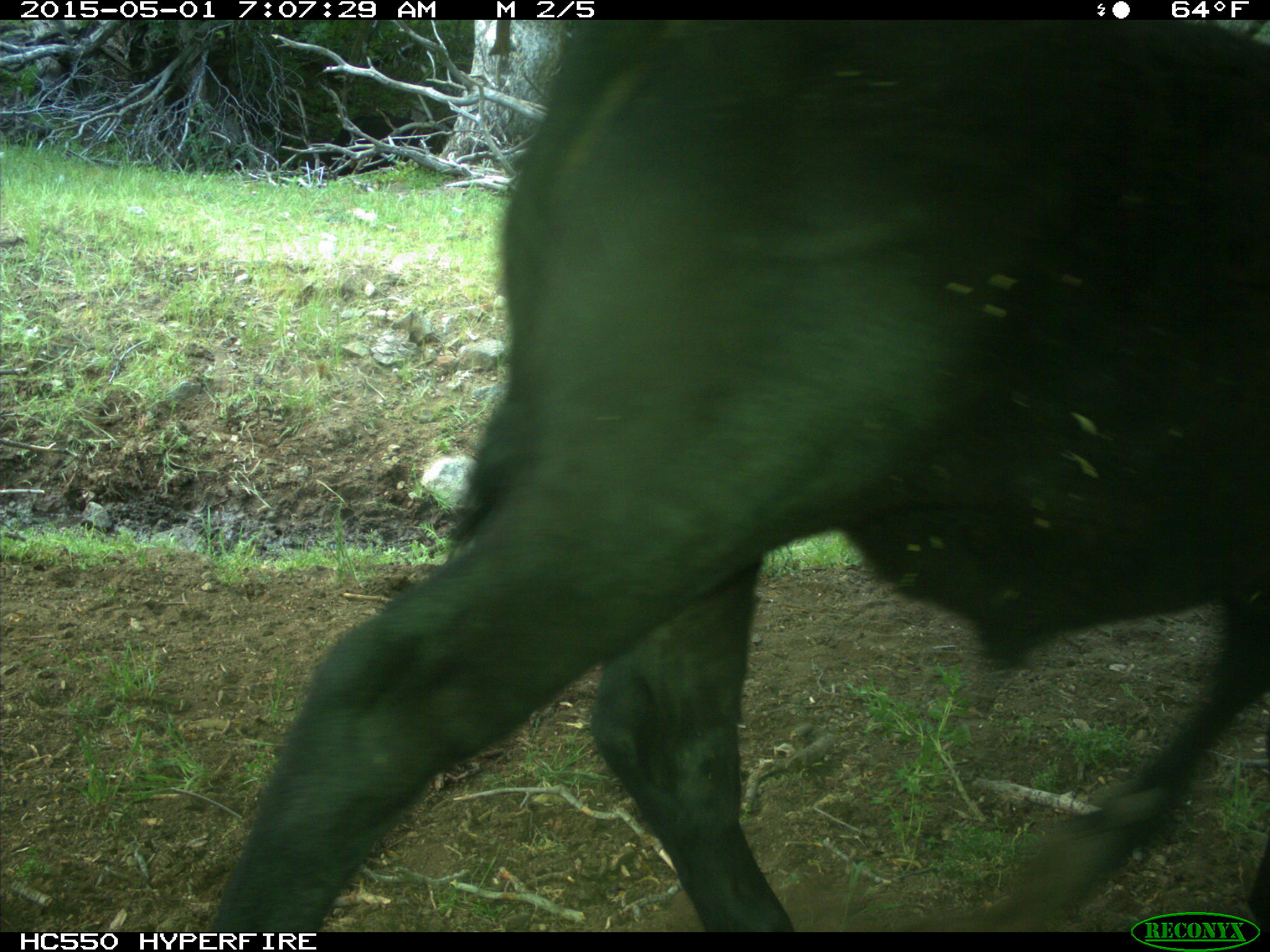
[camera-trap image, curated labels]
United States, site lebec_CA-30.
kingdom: Animalia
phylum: Chordata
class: Mammalia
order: Artiodactyla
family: Bovidae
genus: Bos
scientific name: Bos taurus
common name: domestic cow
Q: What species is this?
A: Bos taurus (domestic cow).